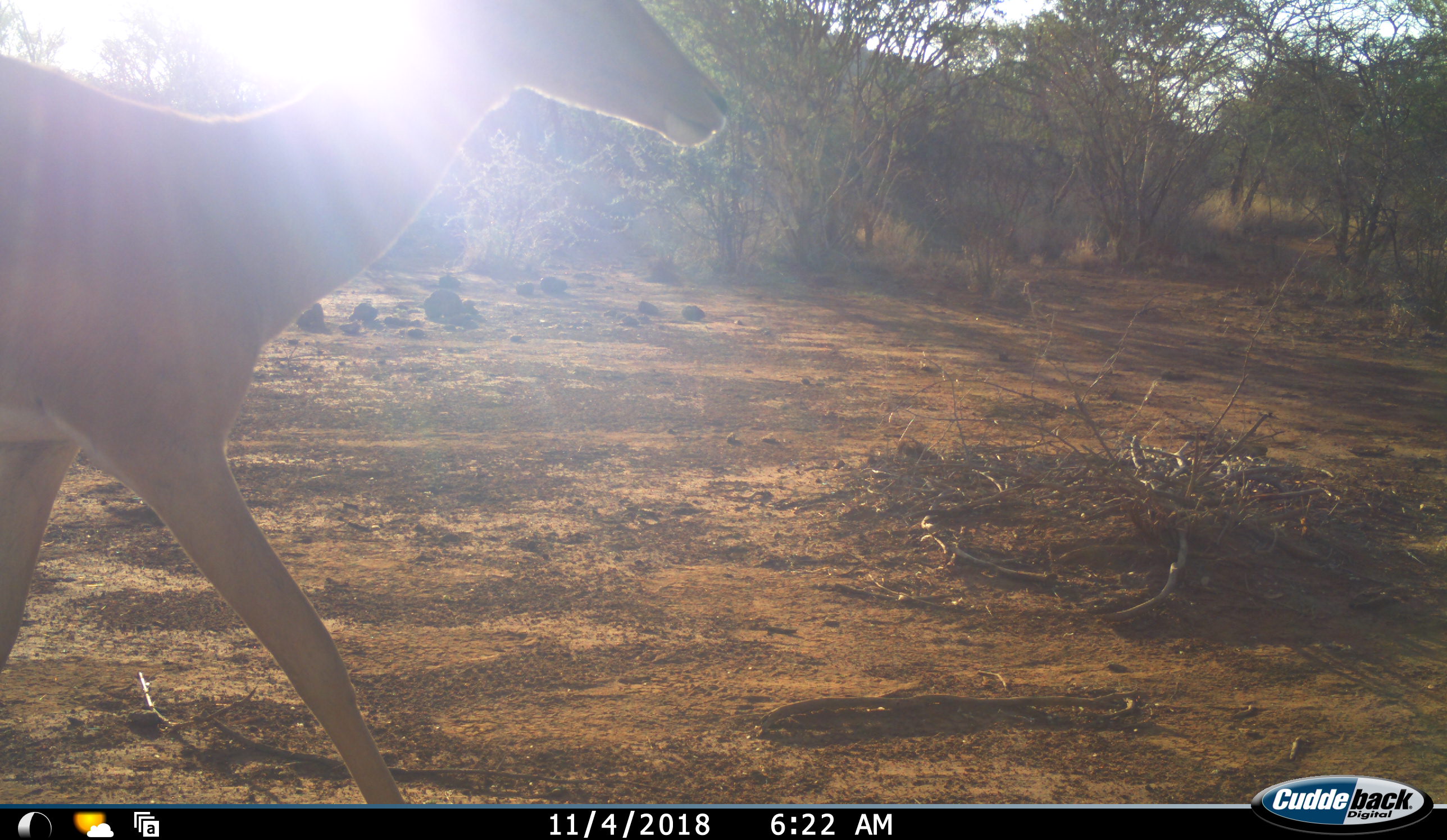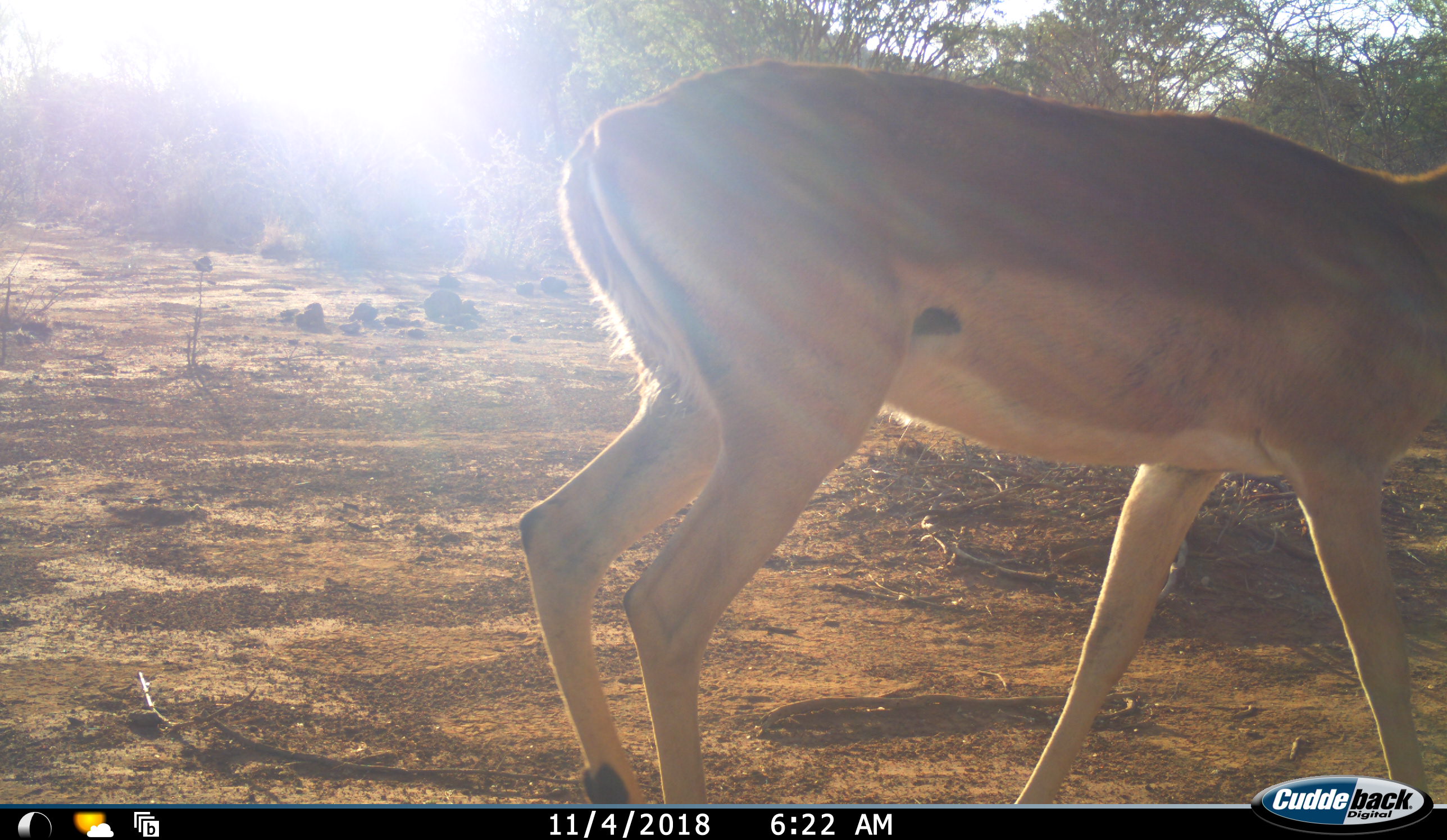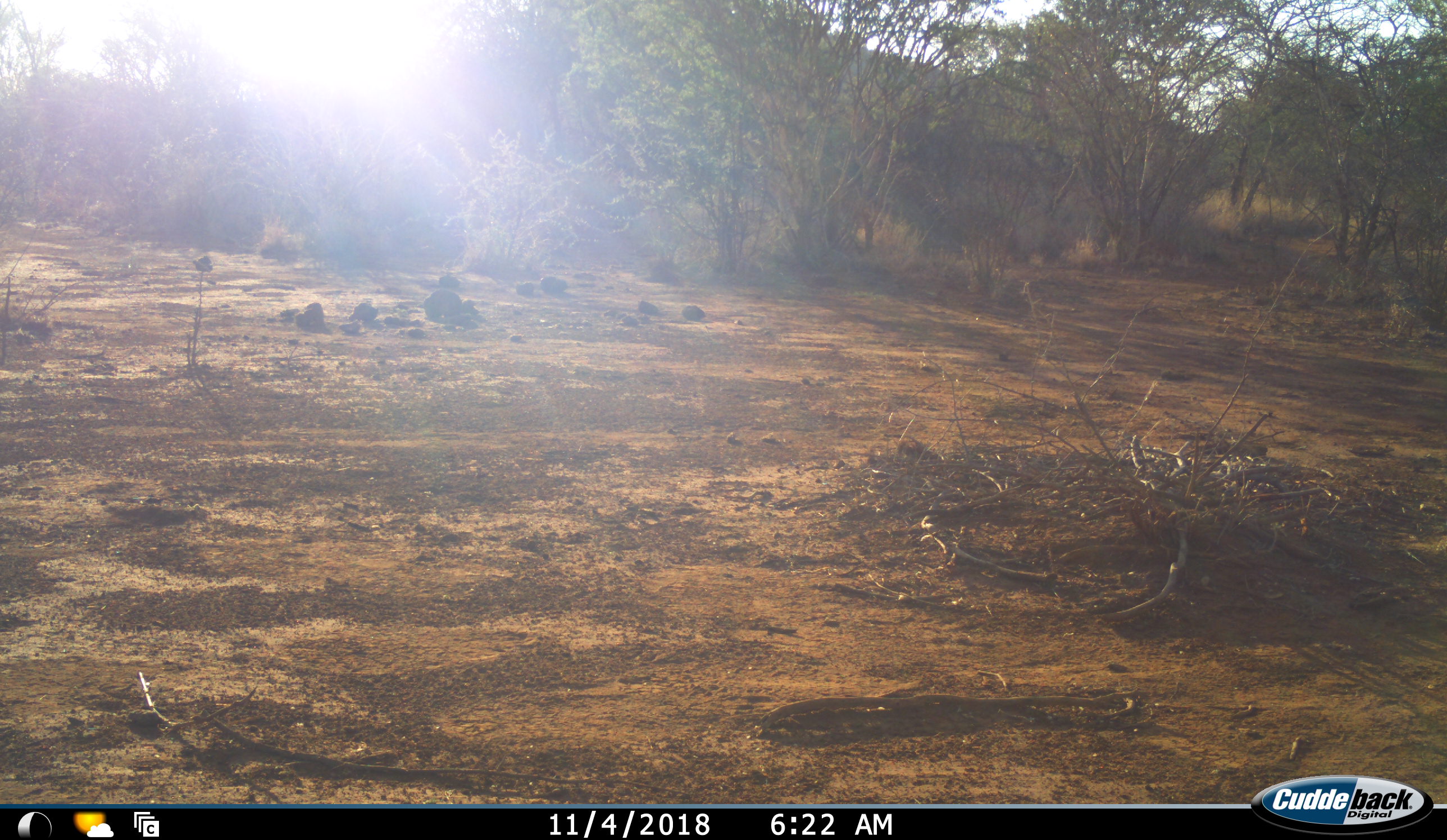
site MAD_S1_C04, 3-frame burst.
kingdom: Animalia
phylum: Chordata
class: Mammalia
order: Artiodactyla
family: Bovidae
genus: Aepyceros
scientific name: Aepyceros melampus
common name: impala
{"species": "impala (Aepyceros melampus)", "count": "1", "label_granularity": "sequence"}